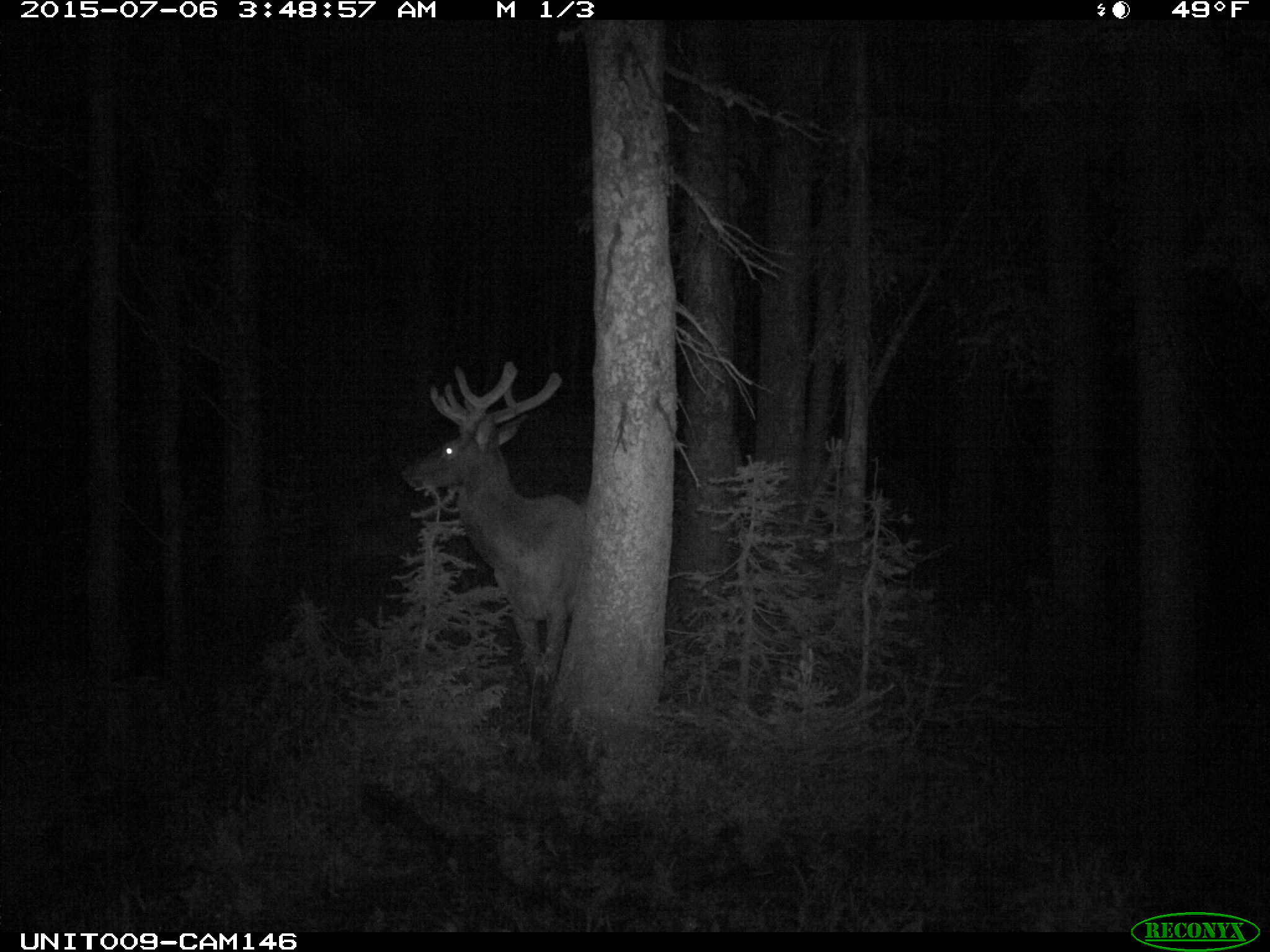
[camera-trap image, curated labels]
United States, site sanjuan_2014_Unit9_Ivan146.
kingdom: Animalia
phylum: Chordata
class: Mammalia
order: Artiodactyla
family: Cervidae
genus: Cervus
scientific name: Cervus elaphus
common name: red deer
Cervus elaphus (red deer).